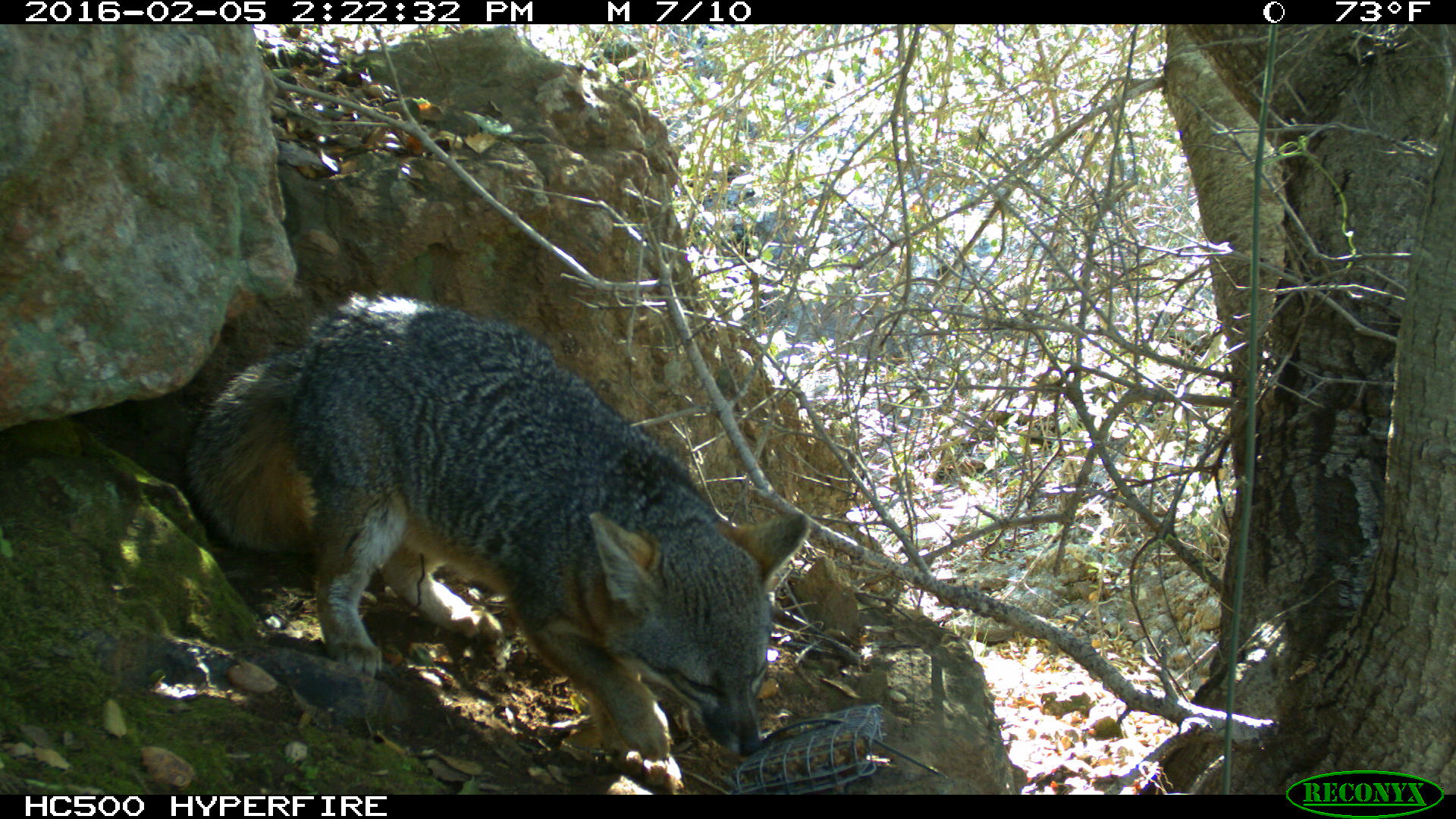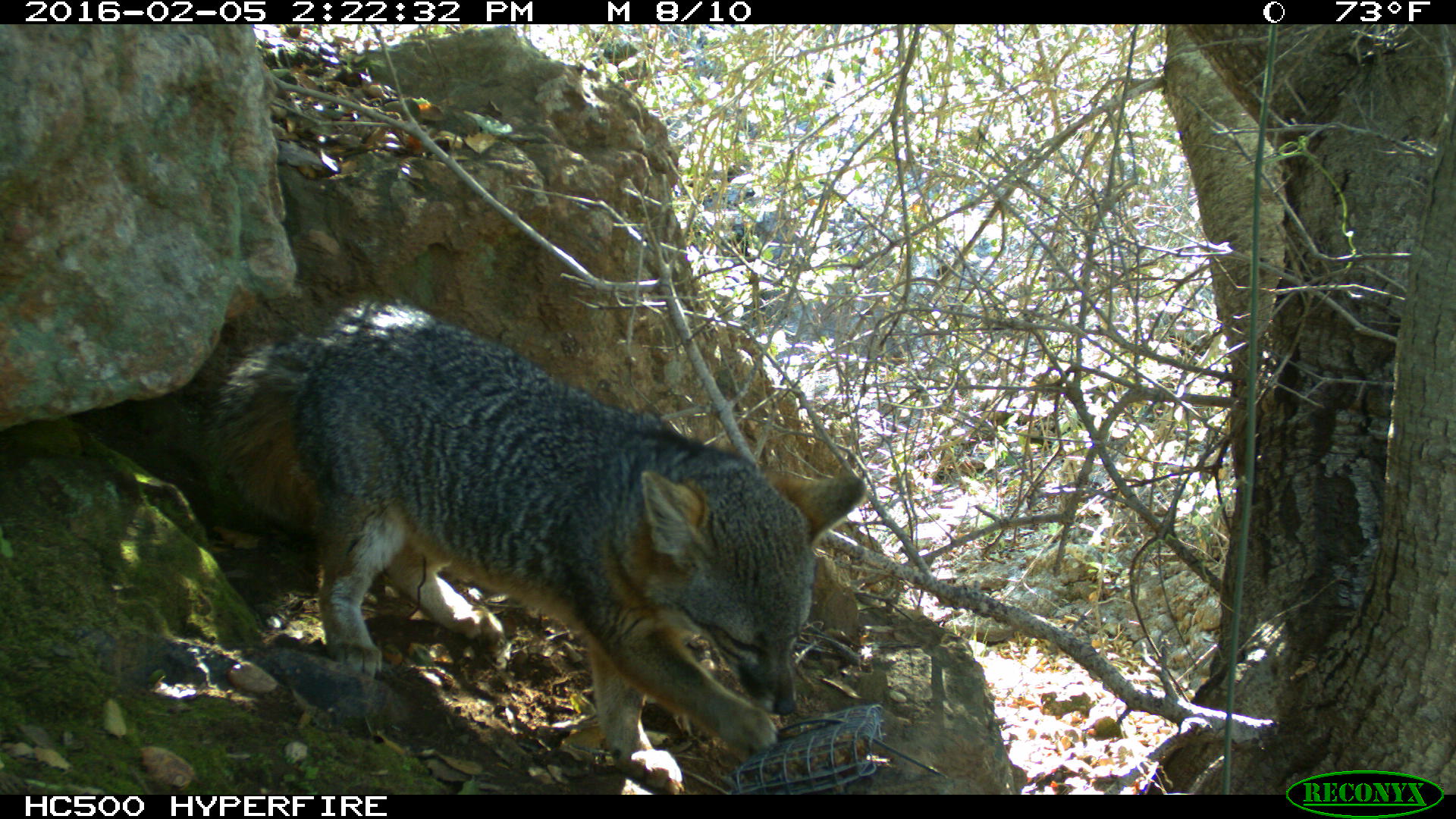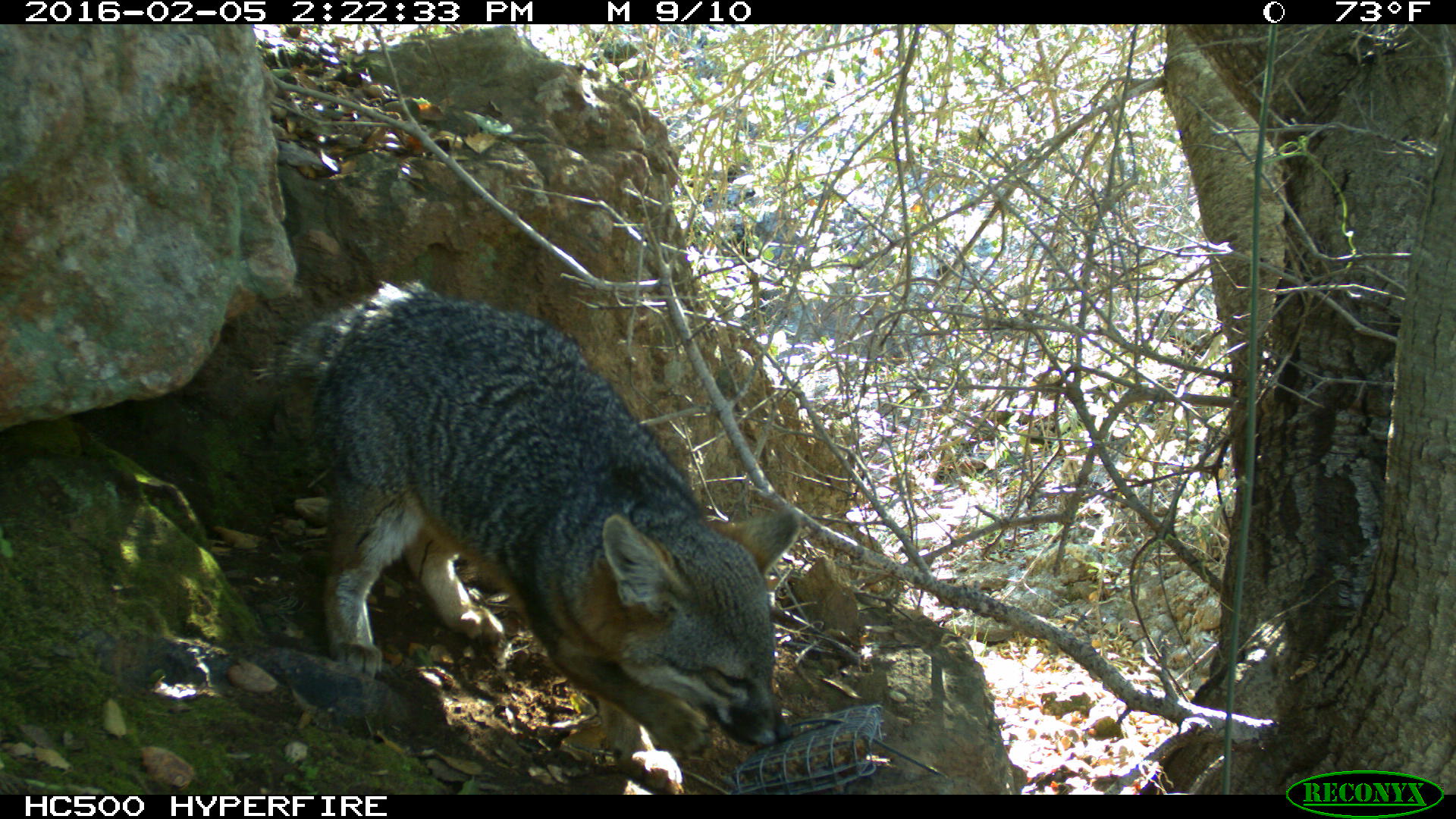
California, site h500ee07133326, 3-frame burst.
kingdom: Animalia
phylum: Chordata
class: Mammalia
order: Carnivora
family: Canidae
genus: Urocyon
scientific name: Urocyon littoralis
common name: island fox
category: fox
Fox (island fox) (Urocyon littoralis).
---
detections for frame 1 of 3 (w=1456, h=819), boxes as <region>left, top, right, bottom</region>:
fox: <region>190, 282, 810, 792</region>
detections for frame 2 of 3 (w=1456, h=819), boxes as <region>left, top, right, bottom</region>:
fox: <region>207, 303, 866, 794</region>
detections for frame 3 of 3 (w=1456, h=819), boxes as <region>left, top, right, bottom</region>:
fox: <region>249, 278, 803, 795</region>